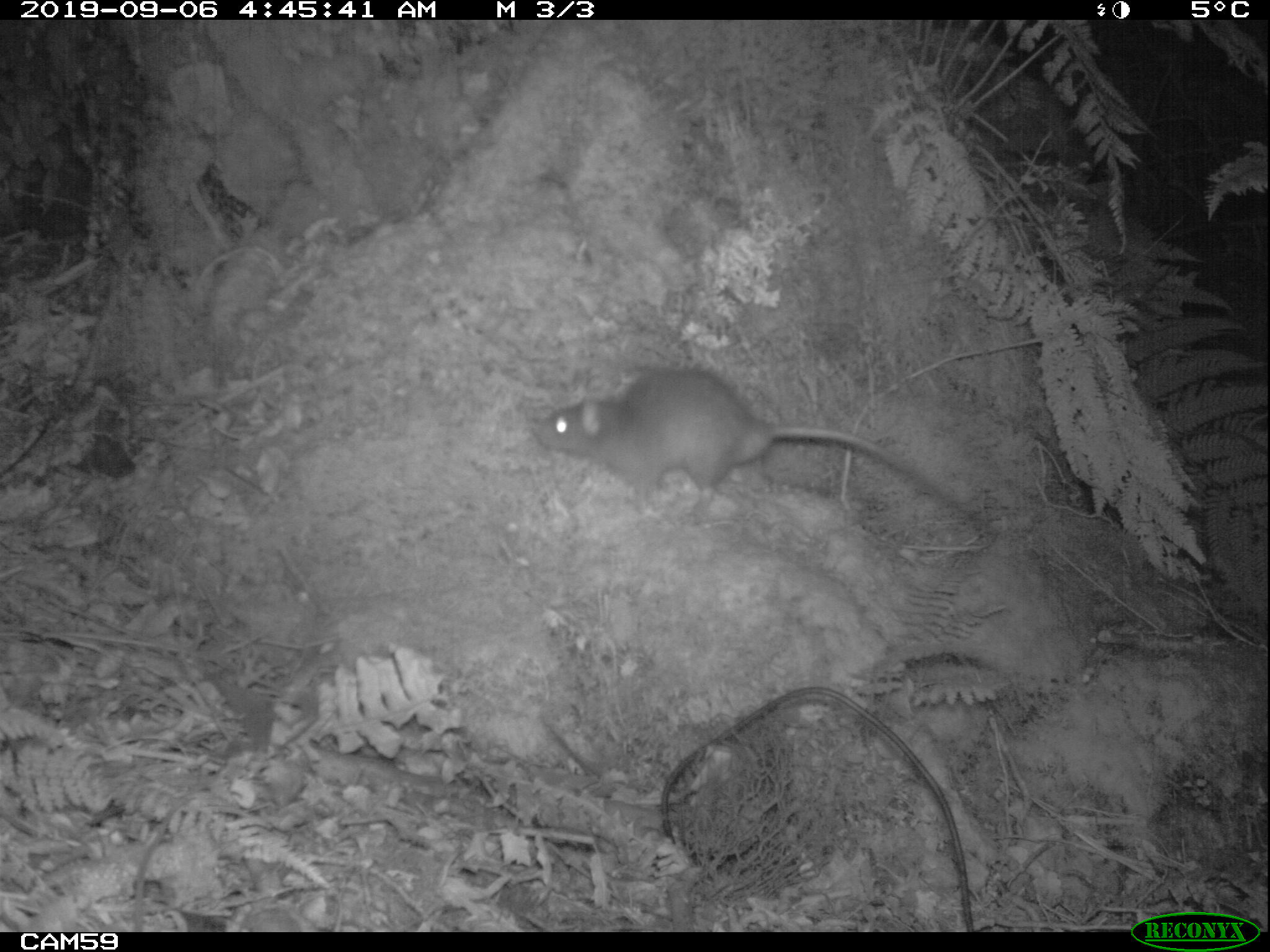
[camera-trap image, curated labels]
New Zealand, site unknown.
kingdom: Animalia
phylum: Chordata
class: Mammalia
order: Rodentia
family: Muridae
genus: Rattus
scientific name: Rattus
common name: rat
Rat (Rattus).